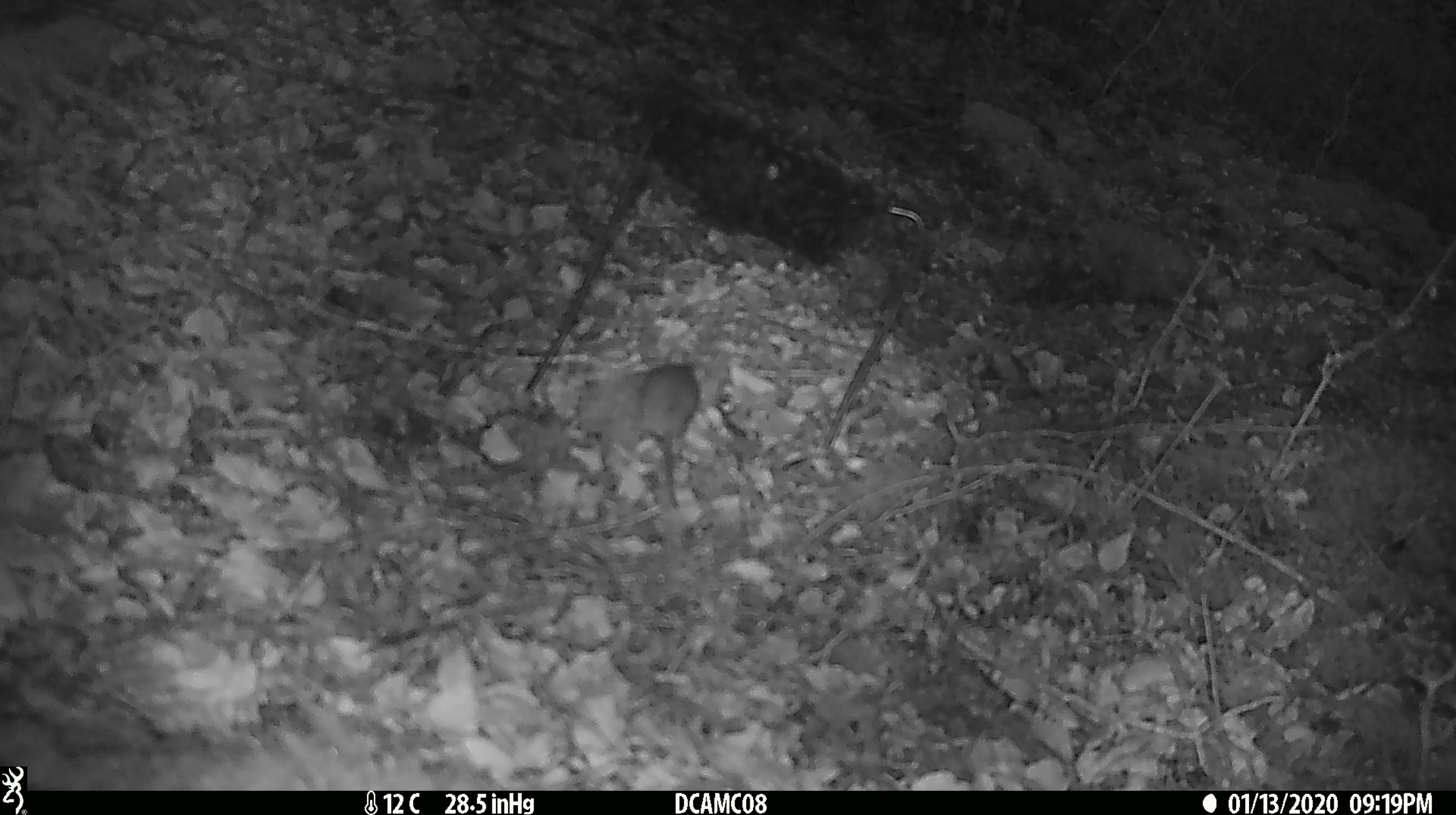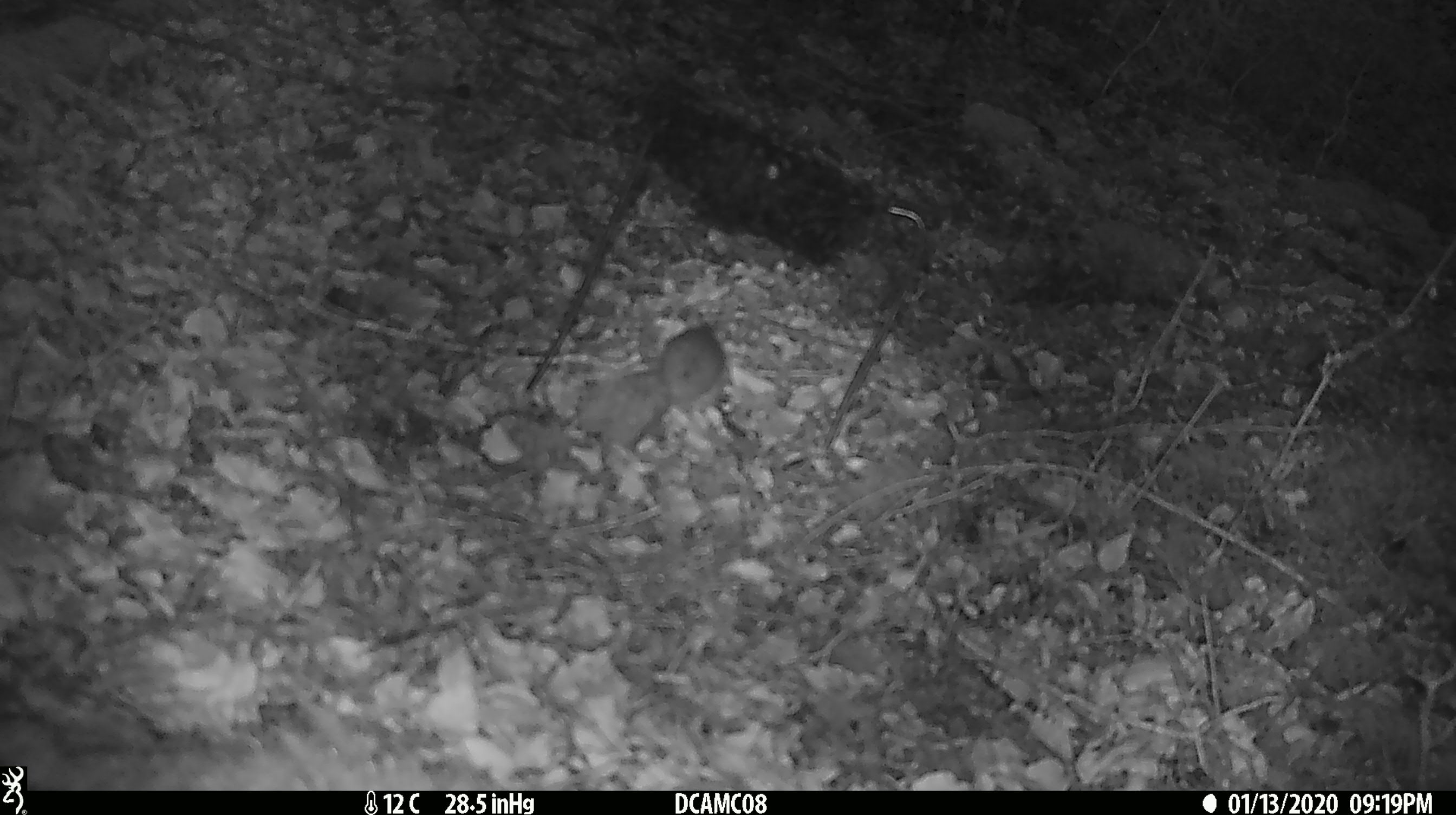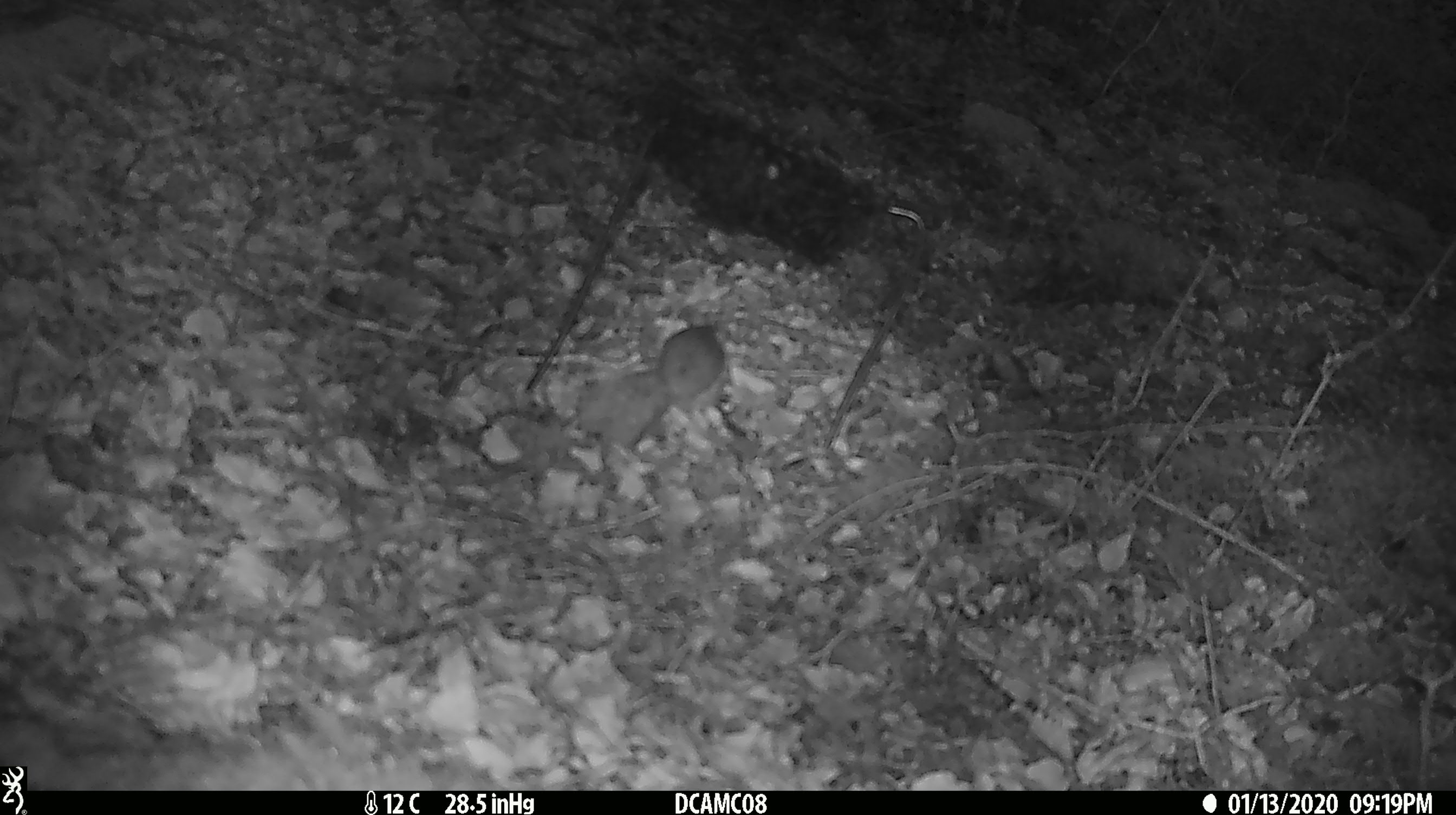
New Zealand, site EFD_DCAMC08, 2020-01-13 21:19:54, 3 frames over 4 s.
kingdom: Animalia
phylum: Chordata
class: Mammalia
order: Rodentia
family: Muridae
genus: Mus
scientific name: Mus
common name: mouse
Mouse (Mus).